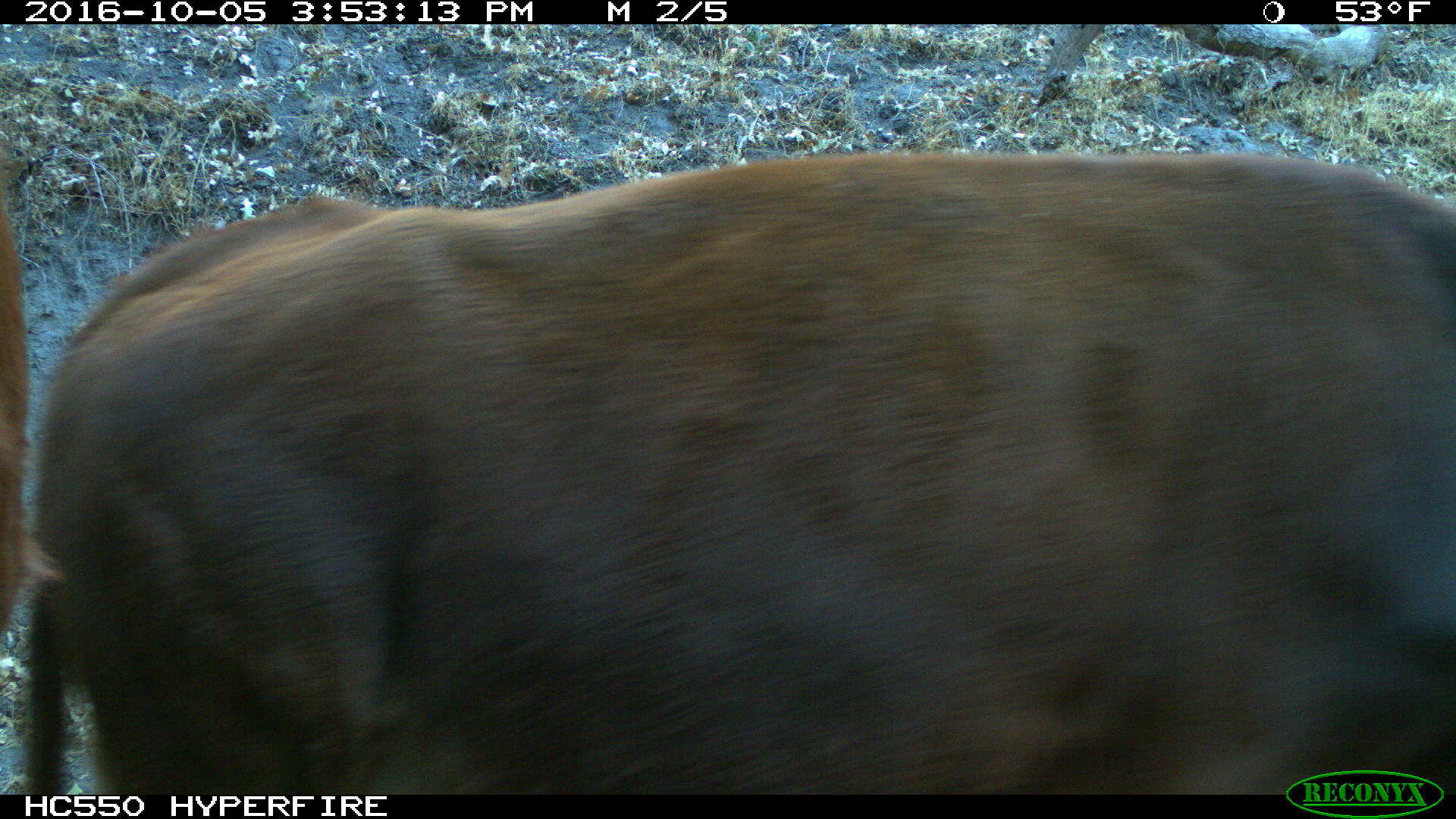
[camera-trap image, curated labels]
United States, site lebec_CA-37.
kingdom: Animalia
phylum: Chordata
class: Mammalia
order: Artiodactyla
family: Bovidae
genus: Bos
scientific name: Bos taurus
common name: domestic cow